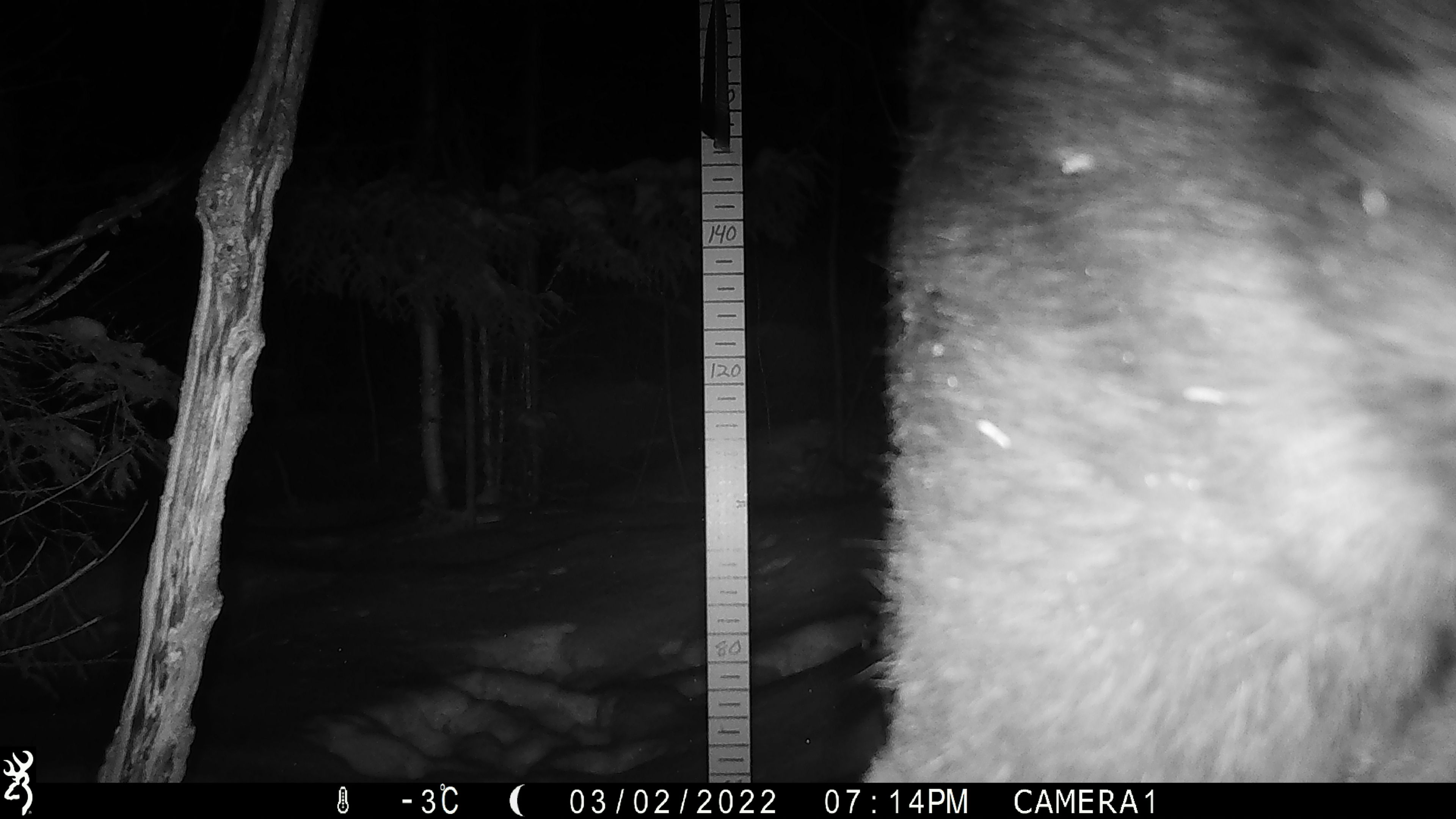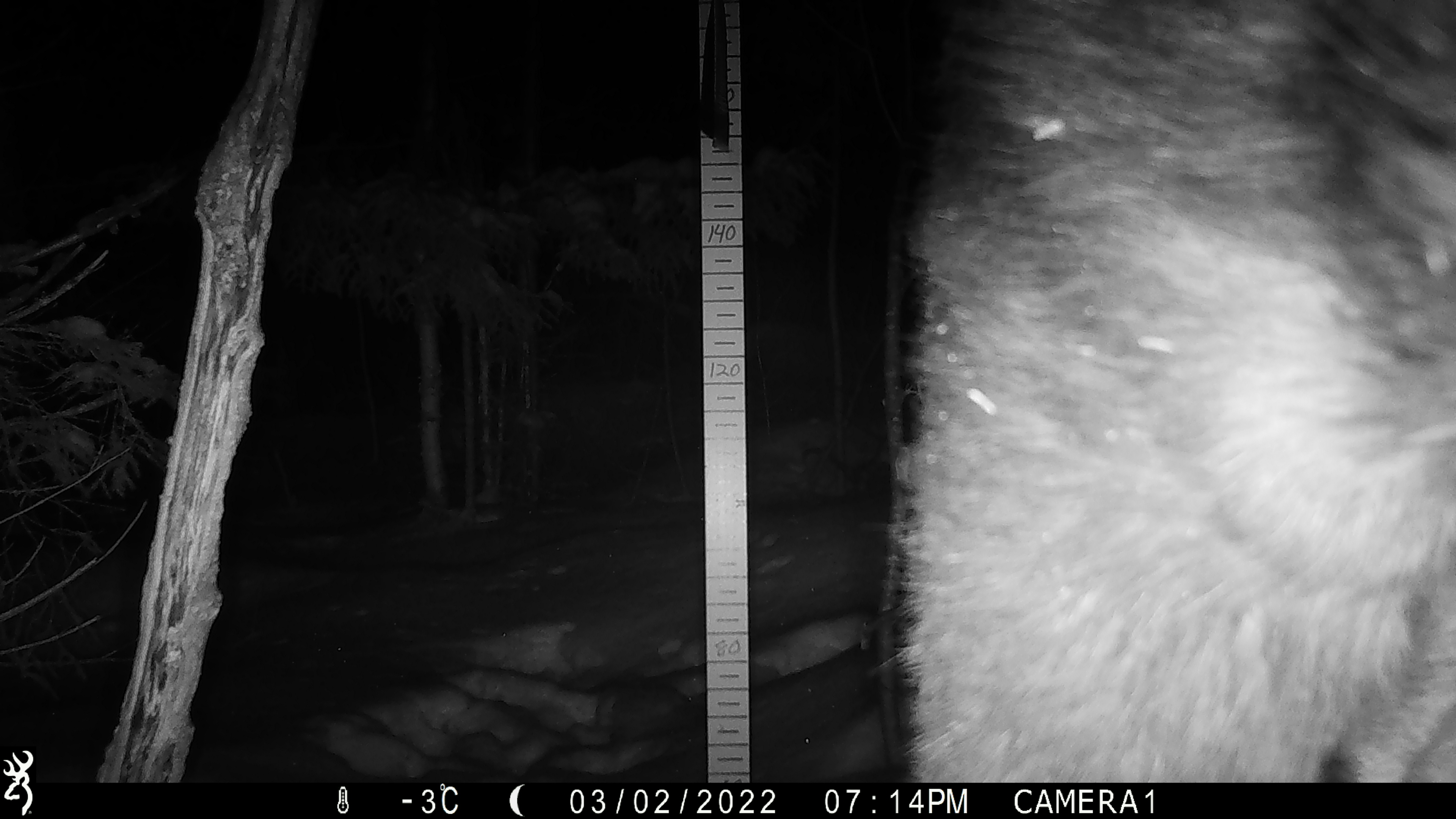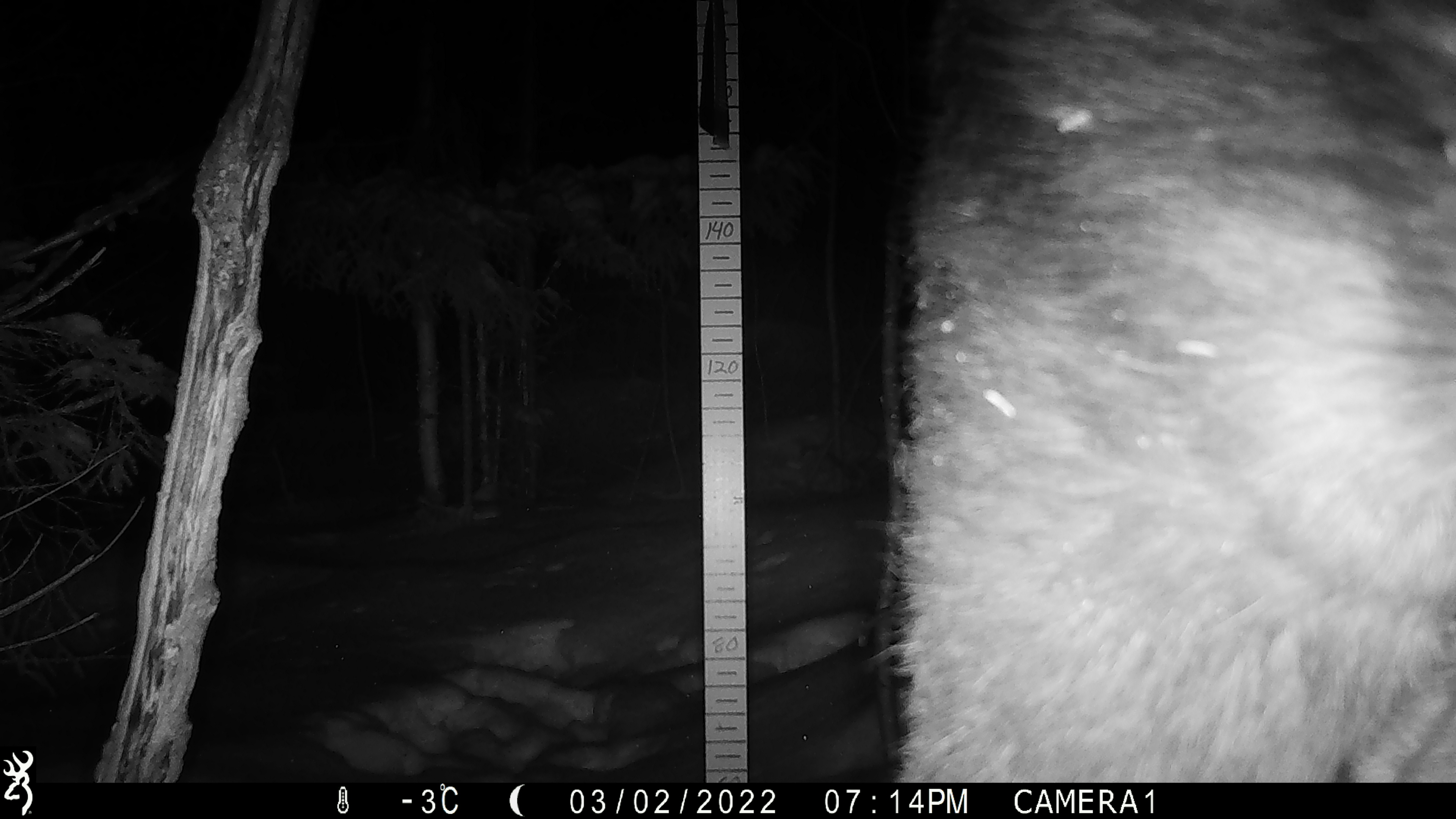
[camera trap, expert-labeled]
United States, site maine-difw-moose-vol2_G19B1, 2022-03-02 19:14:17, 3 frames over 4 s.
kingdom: Animalia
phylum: Chordata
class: Mammalia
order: Artiodactyla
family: Cervidae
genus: Alces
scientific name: Alces alces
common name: moose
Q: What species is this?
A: Moose (Alces alces).